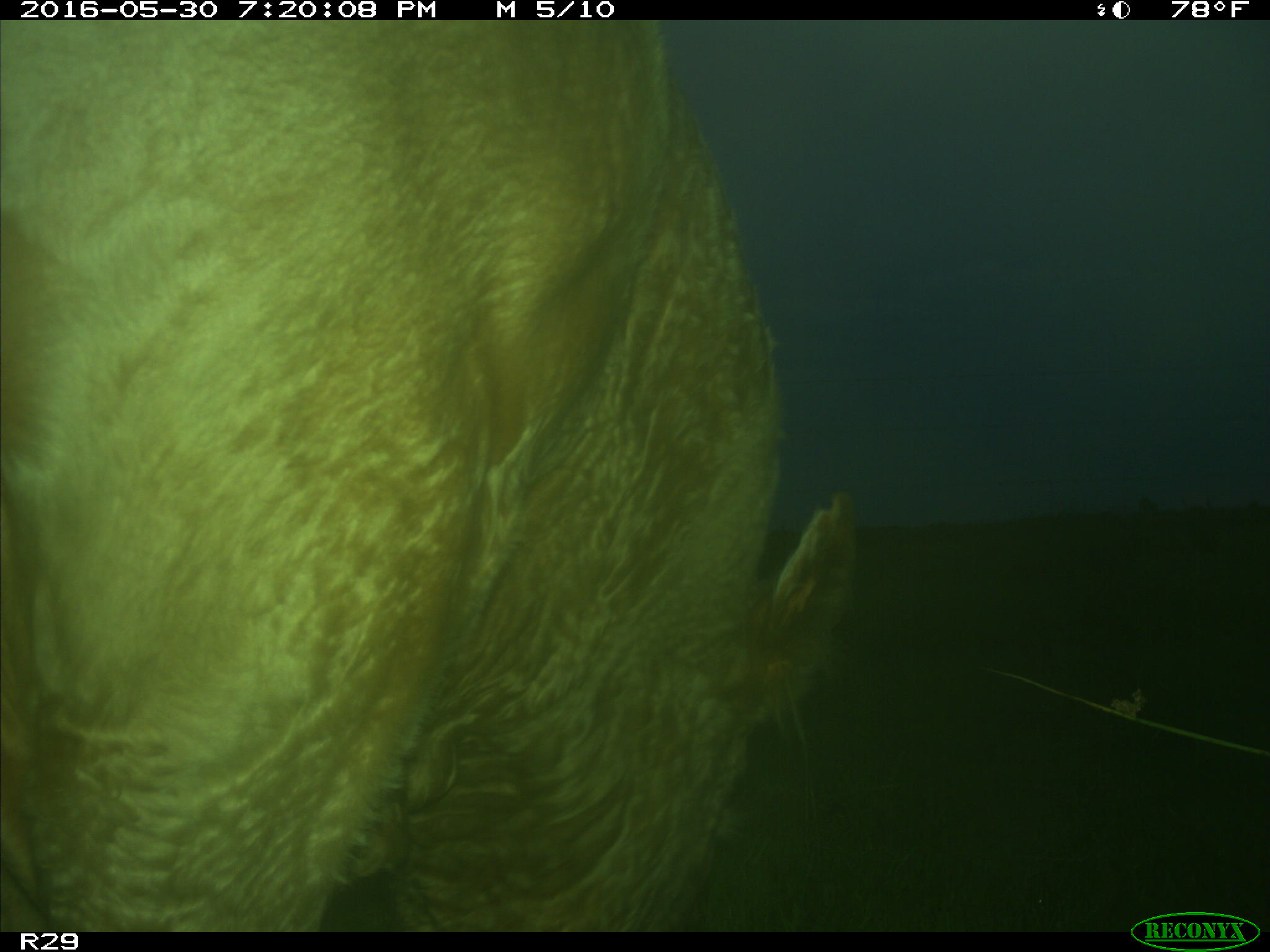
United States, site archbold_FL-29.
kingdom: Animalia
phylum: Chordata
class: Mammalia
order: Artiodactyla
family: Bovidae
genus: Bos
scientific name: Bos taurus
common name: domestic cow